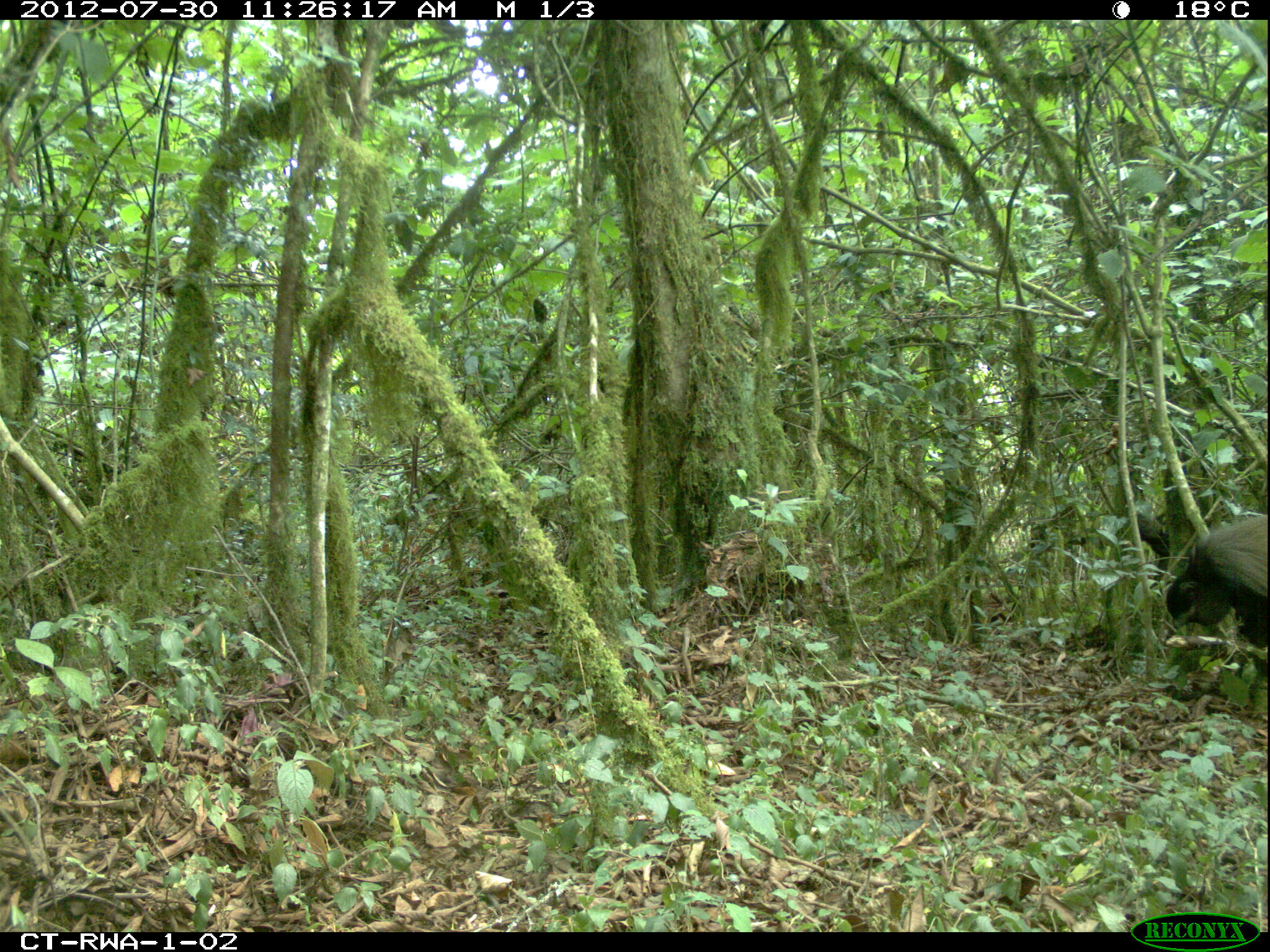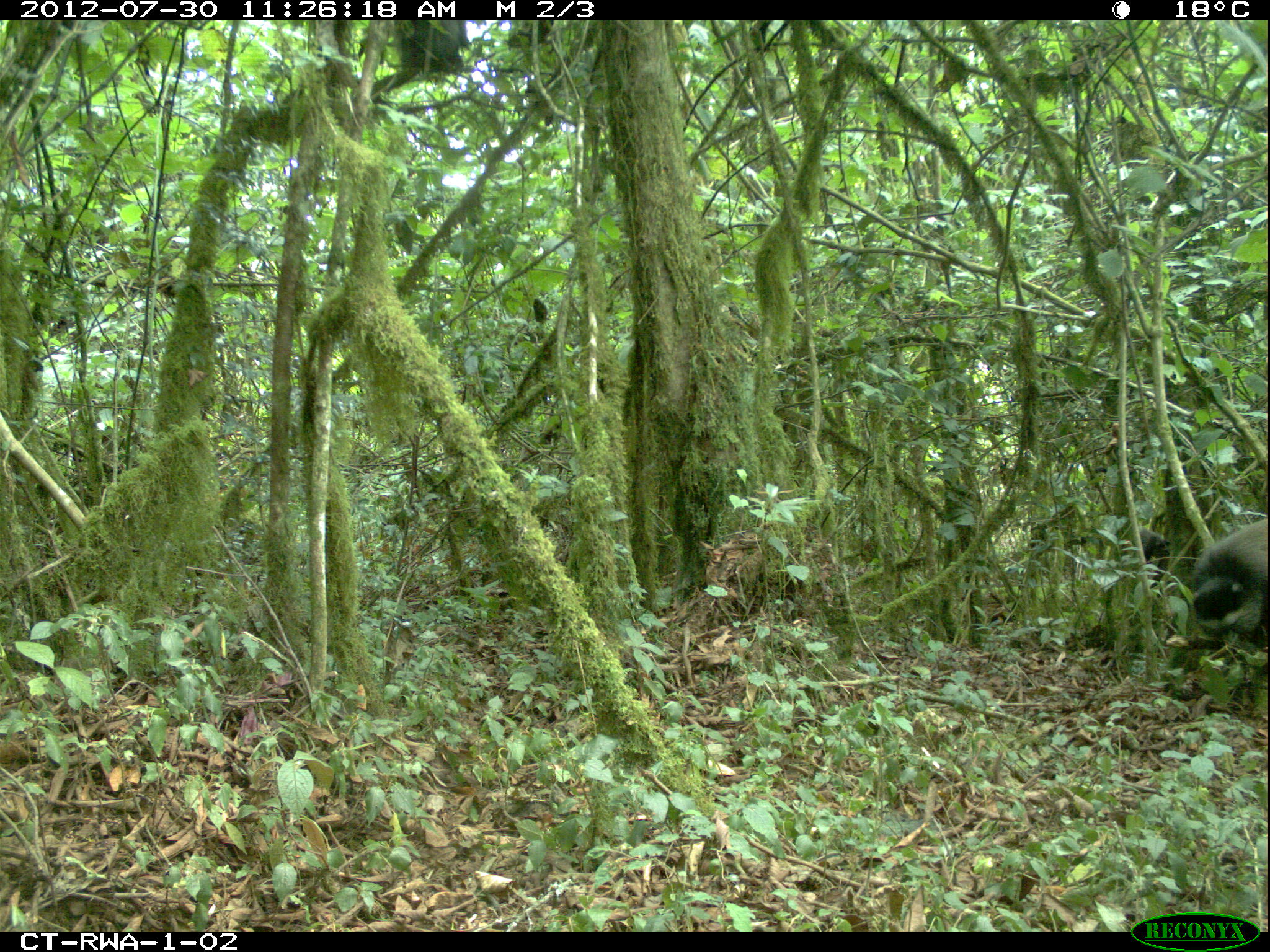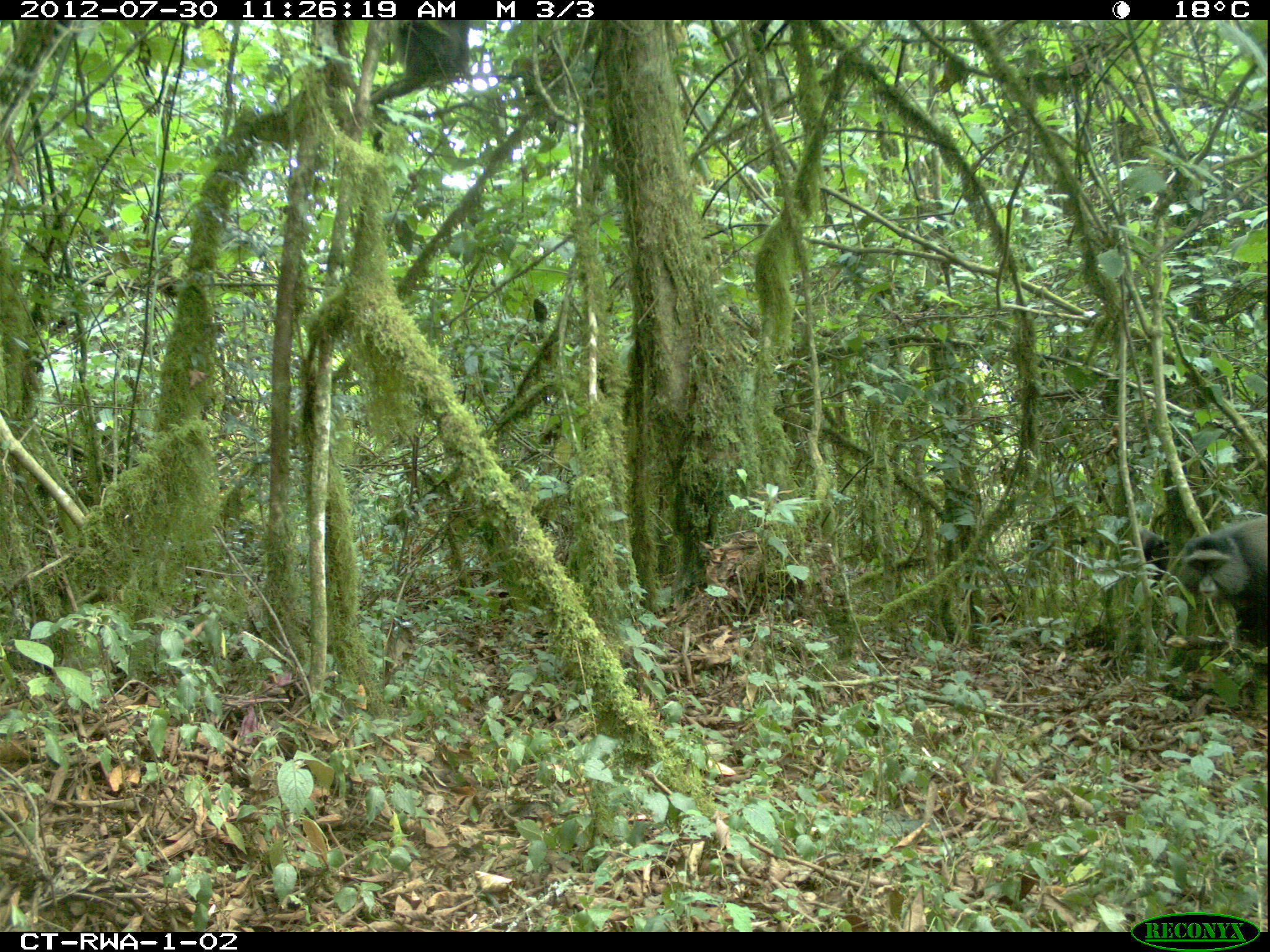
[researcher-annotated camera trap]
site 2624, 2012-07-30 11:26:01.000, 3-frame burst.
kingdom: Animalia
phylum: Chordata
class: Mammalia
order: Primates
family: Cercopithecidae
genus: Cercopithecus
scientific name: Cercopithecus mitis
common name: blue monkey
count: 2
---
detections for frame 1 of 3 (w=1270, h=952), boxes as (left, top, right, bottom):
cercopithecus mitis: (1165, 514, 1268, 681); (331, 19, 468, 82)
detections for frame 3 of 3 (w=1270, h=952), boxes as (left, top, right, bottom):
cercopithecus mitis: (1182, 514, 1268, 651); (390, 17, 470, 78); (1121, 523, 1170, 599)